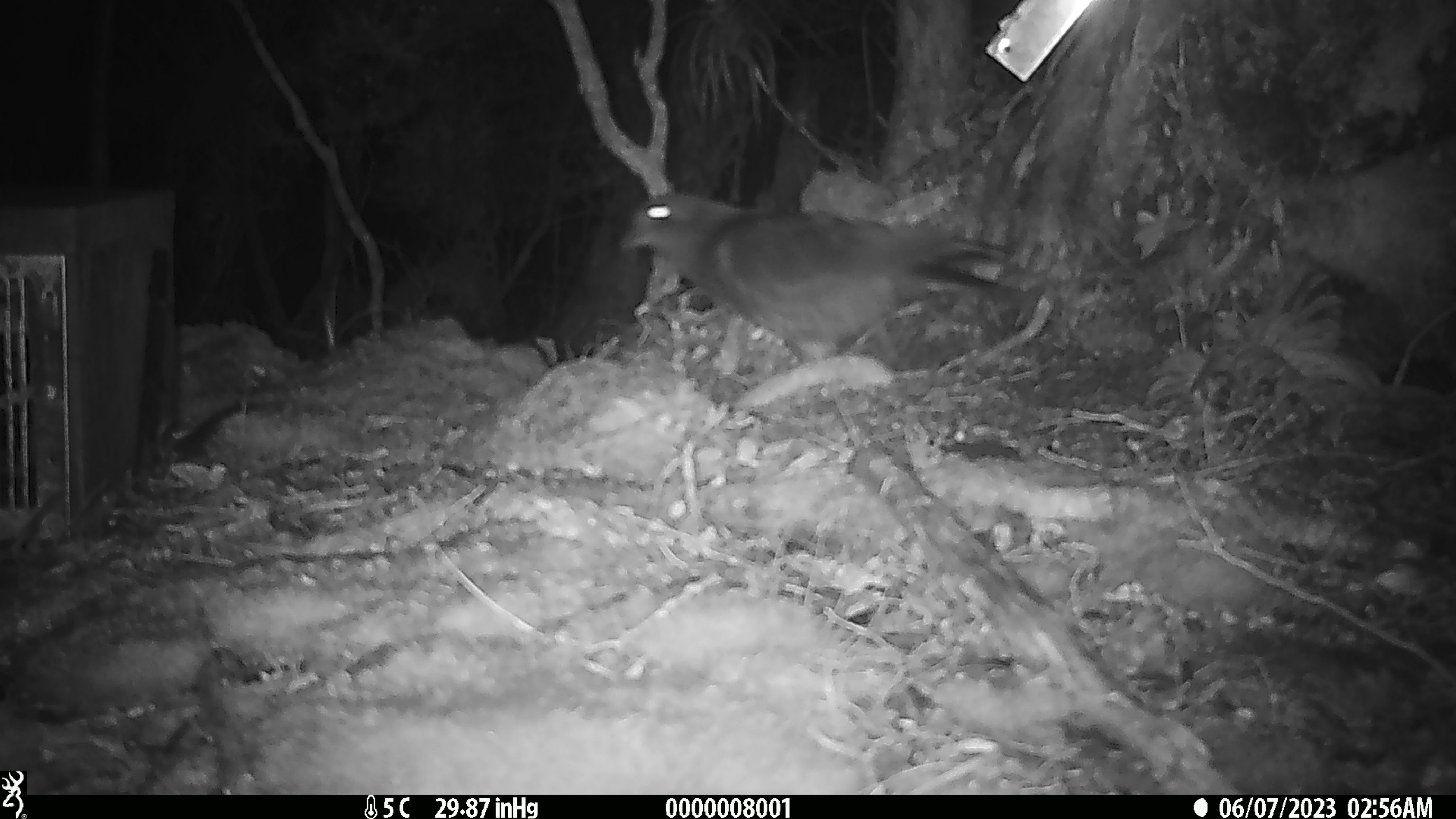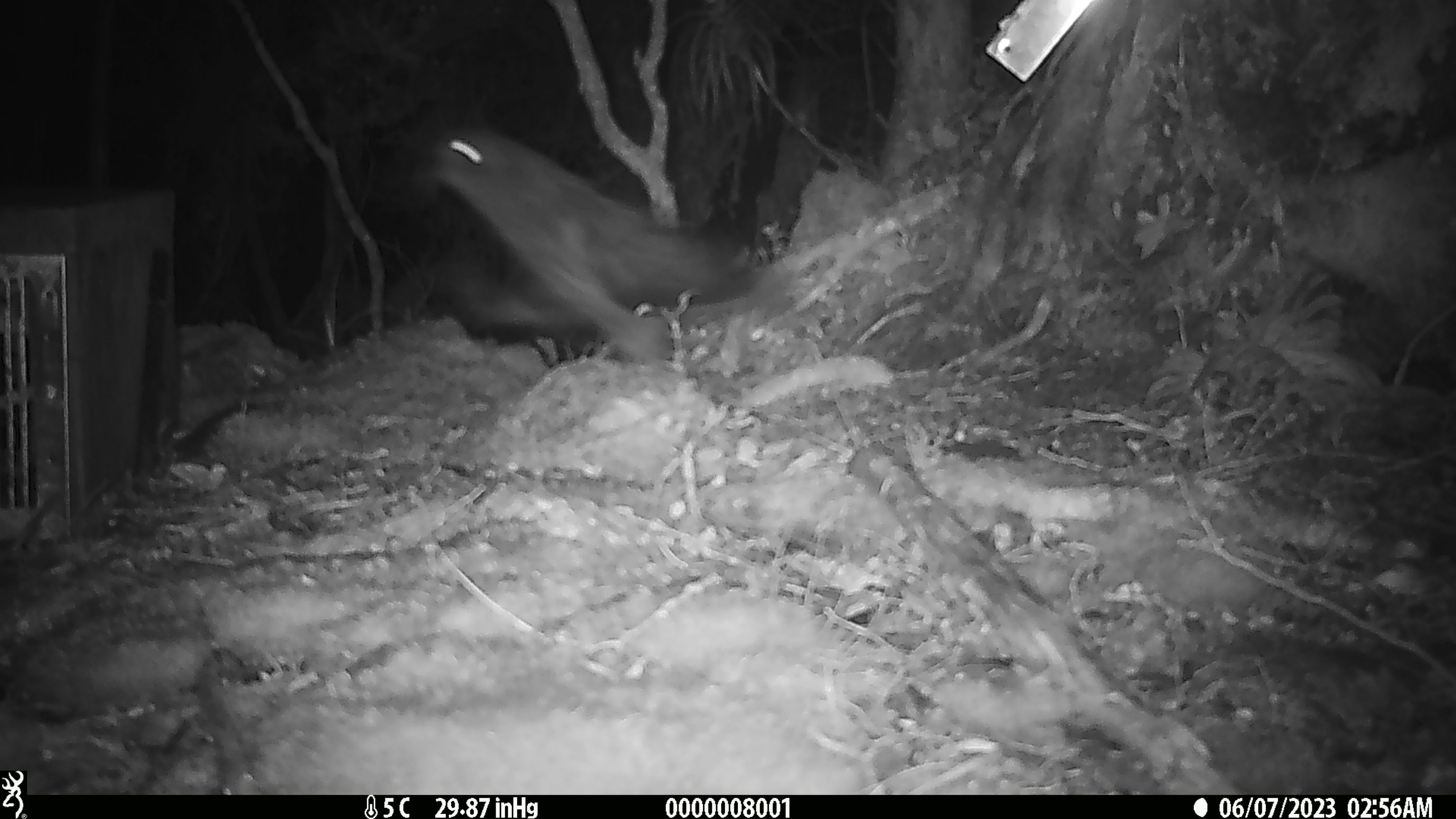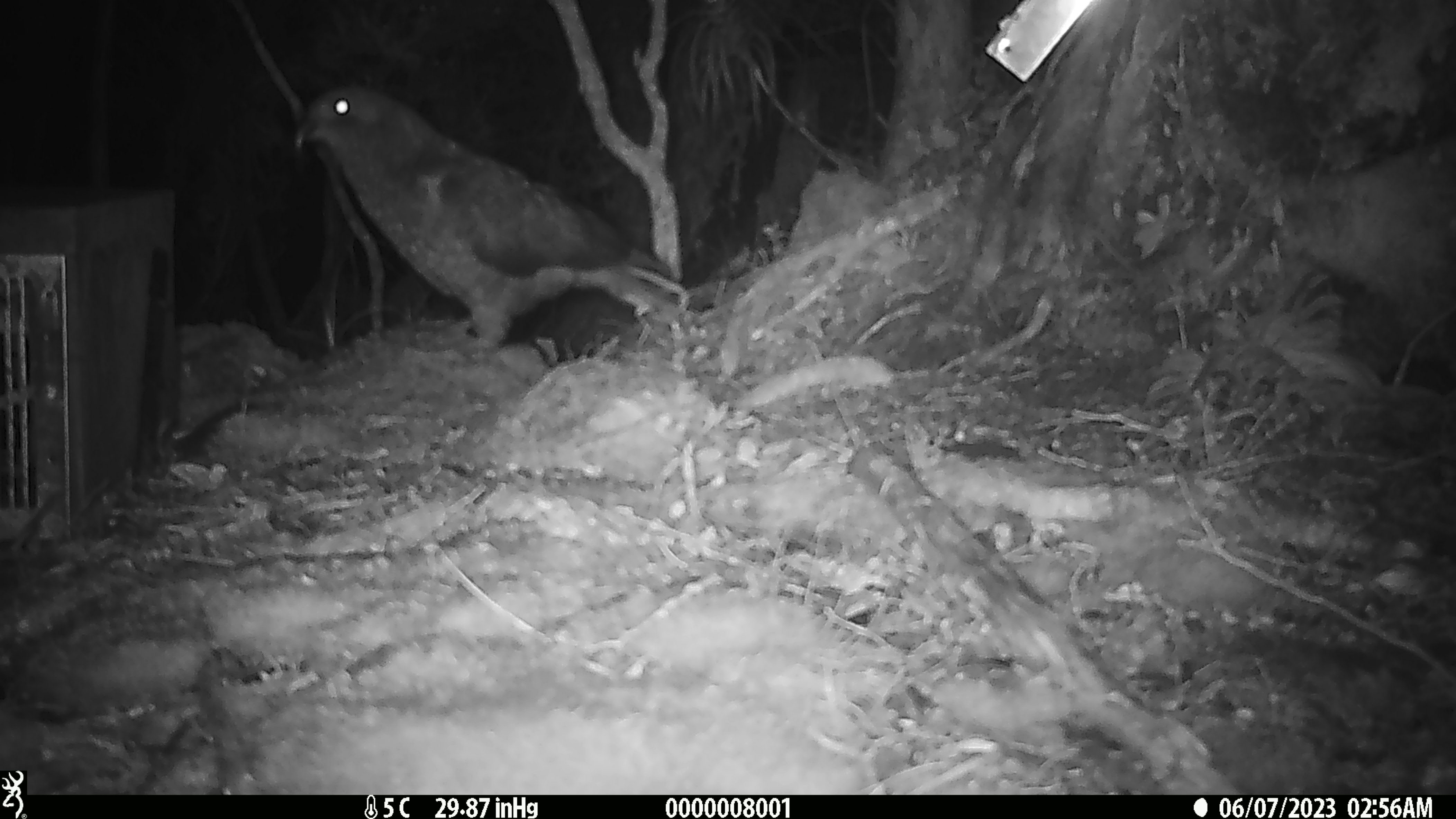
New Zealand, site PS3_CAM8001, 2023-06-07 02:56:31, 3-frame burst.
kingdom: Animalia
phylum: Chordata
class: Aves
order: Psittaciformes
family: Strigopidae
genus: Nestor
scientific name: Nestor notabilis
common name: kea